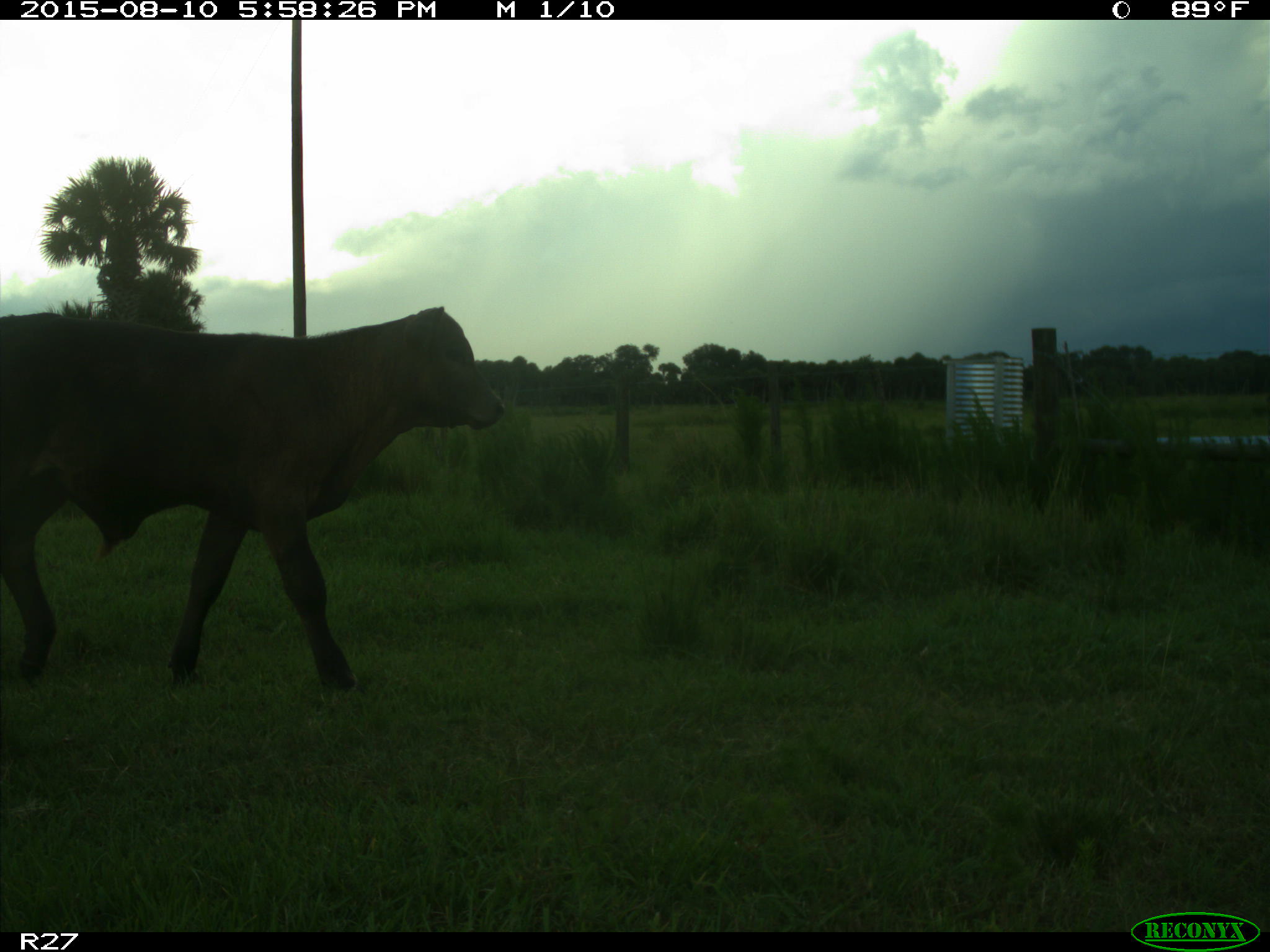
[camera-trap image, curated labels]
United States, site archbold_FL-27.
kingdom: Animalia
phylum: Chordata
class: Mammalia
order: Artiodactyla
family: Bovidae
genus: Bos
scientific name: Bos taurus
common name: domestic cow